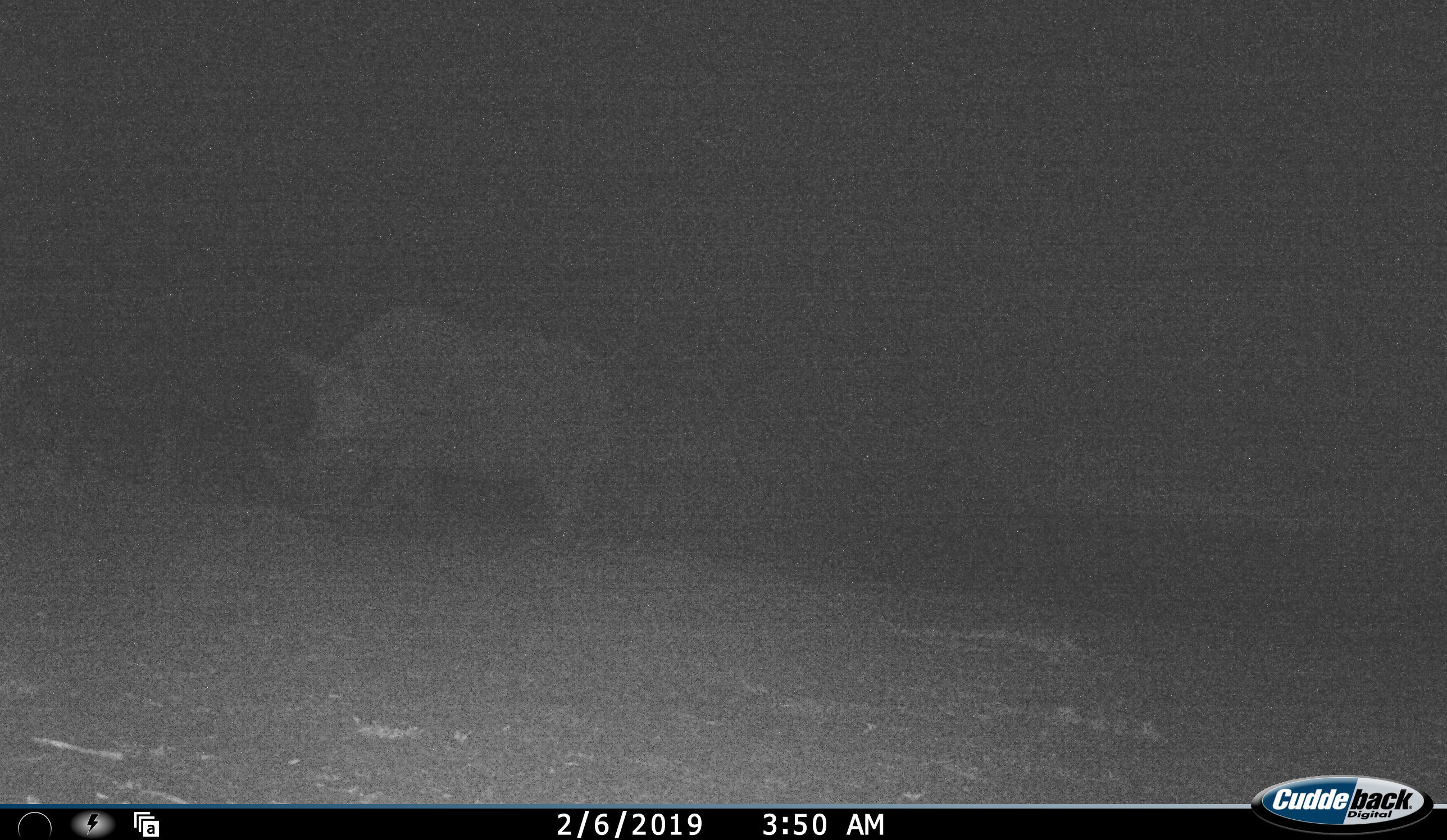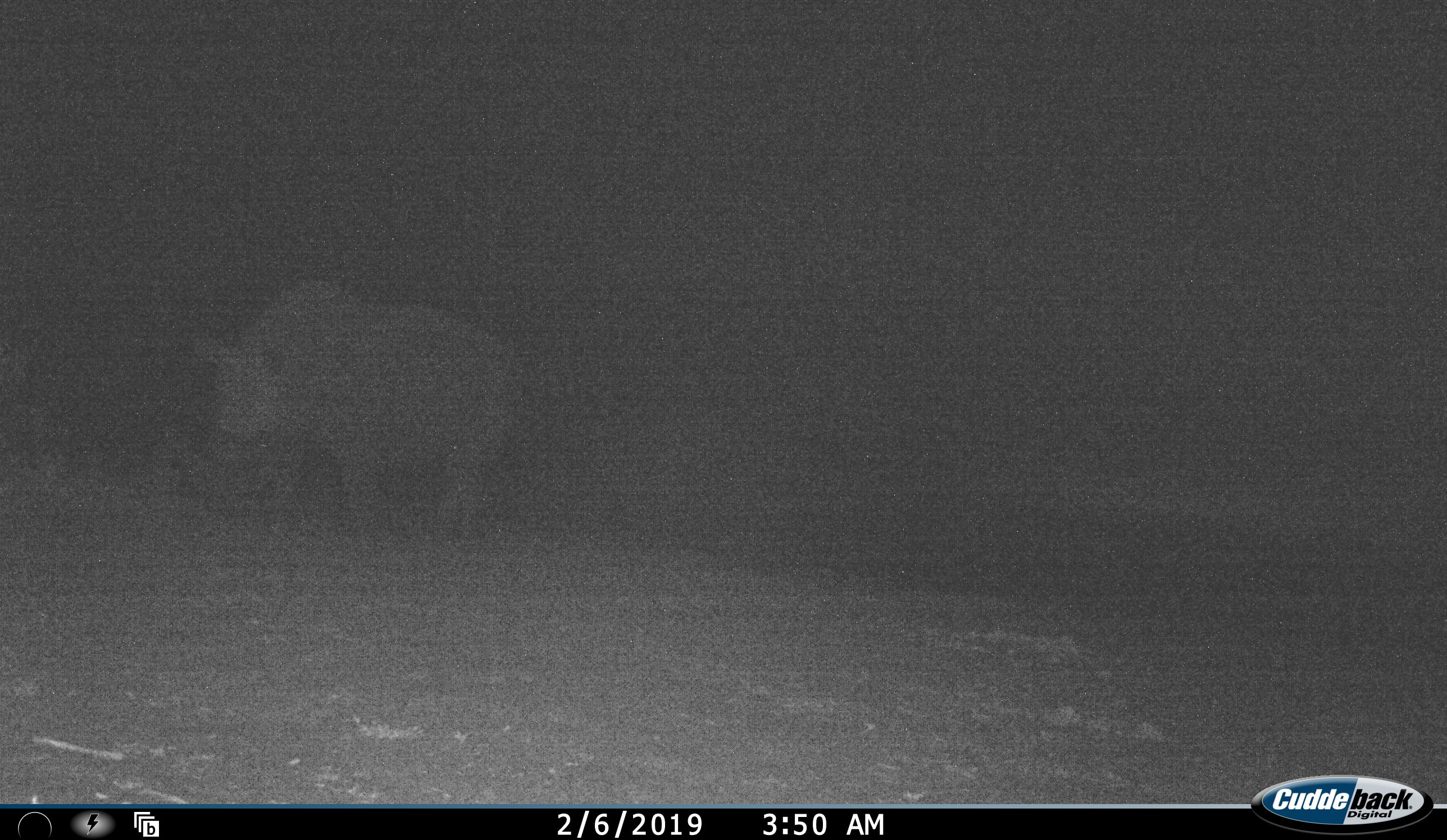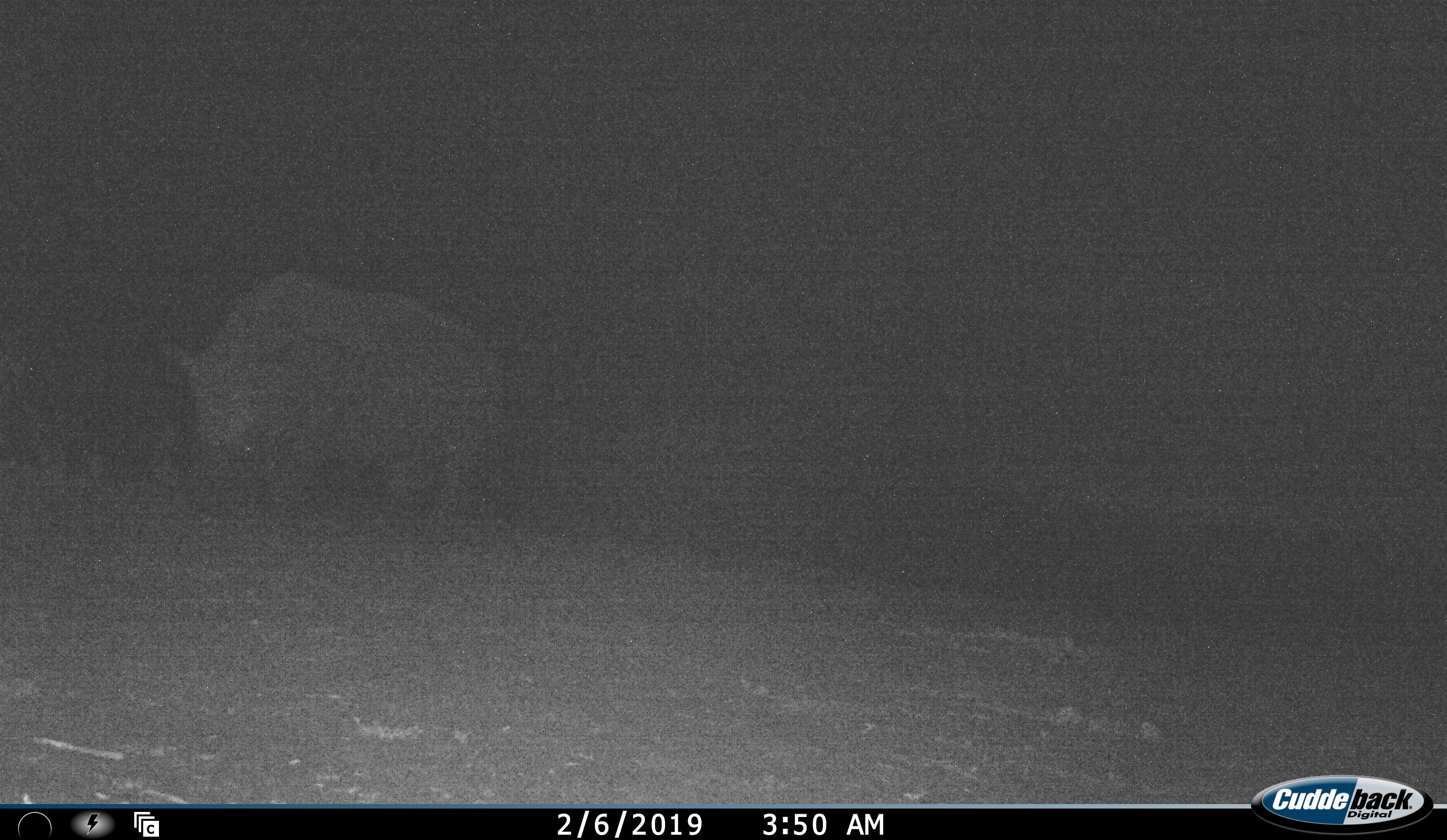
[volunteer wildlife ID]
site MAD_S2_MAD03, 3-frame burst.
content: unidentified animal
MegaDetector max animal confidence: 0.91